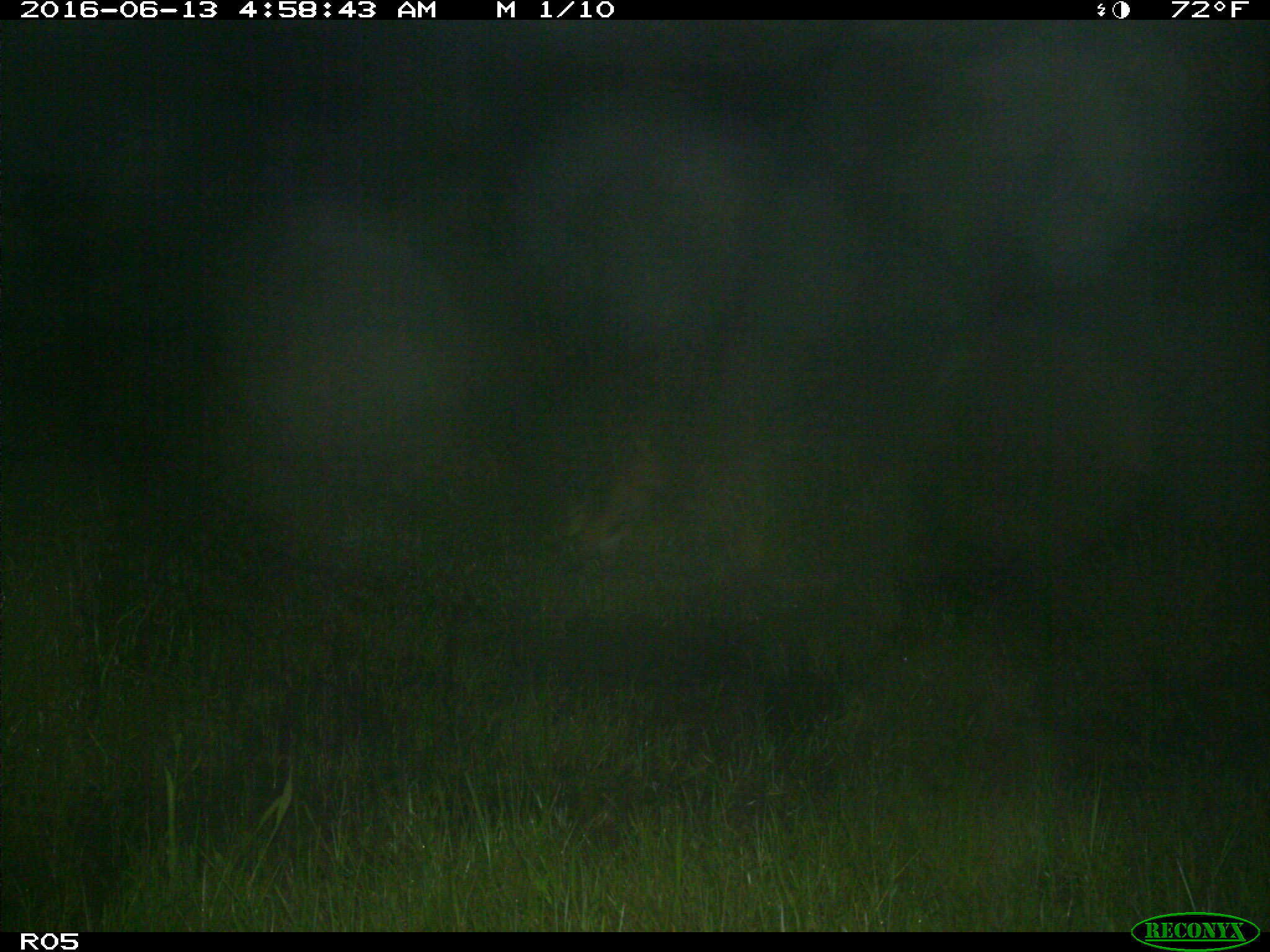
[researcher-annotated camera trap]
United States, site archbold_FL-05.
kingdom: Animalia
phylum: Chordata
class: Mammalia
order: Artiodactyla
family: Cervidae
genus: Odocoileus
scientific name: Odocoileus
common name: deer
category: unidentified deer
Unidentified deer (deer) (Odocoileus).